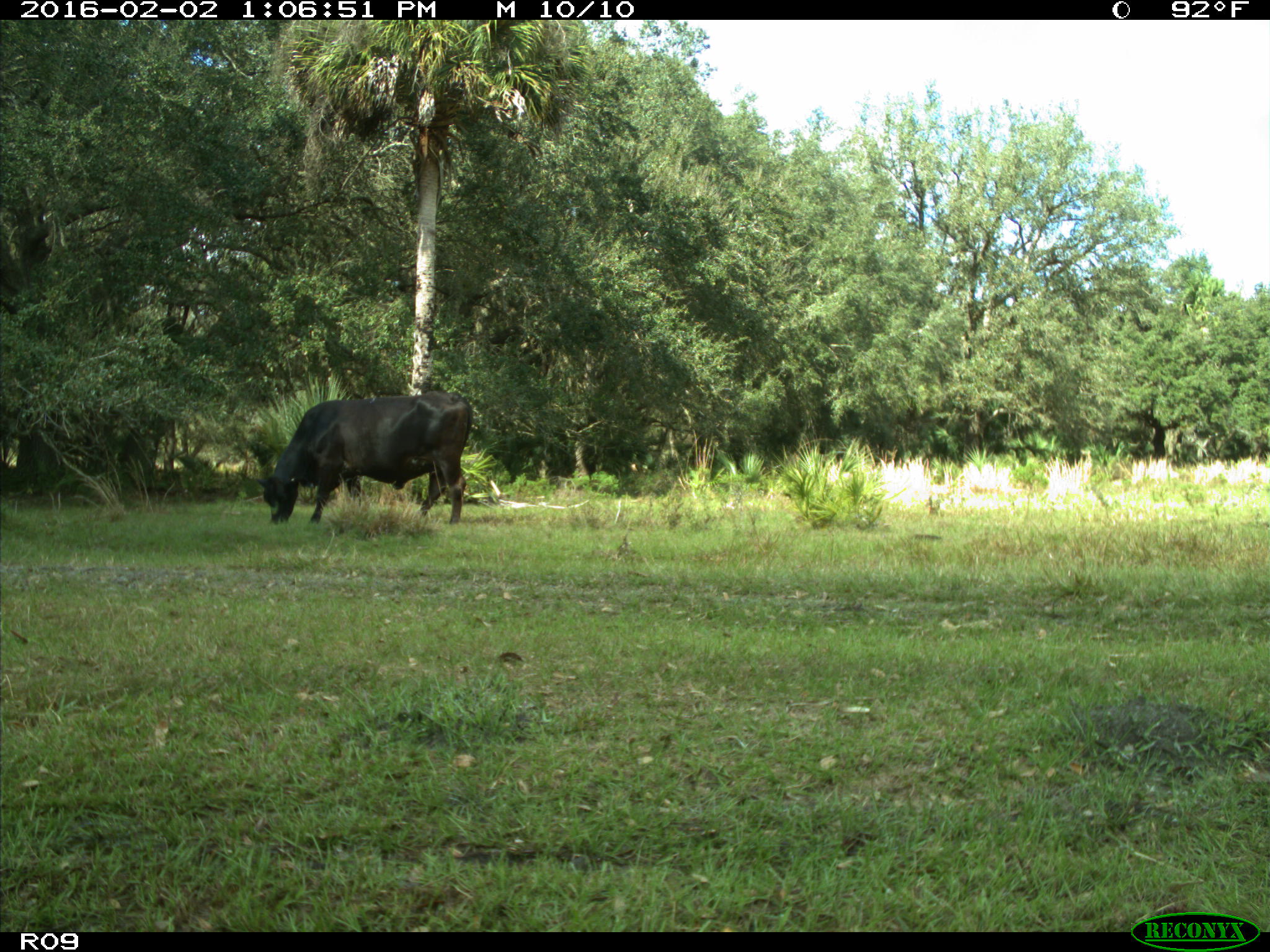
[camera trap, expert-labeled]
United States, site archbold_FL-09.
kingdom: Animalia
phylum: Chordata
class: Mammalia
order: Artiodactyla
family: Bovidae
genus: Bos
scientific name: Bos taurus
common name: domestic cow